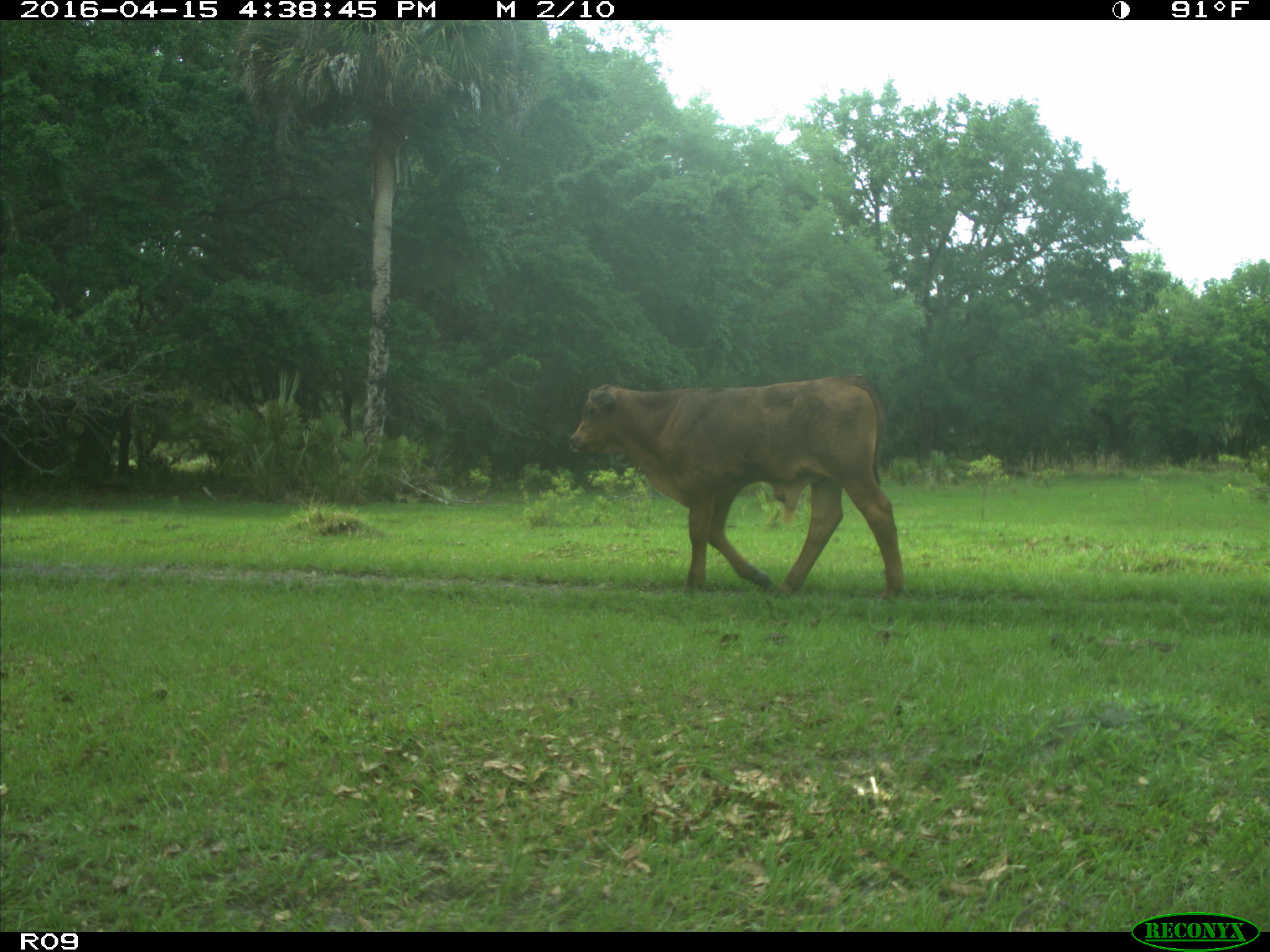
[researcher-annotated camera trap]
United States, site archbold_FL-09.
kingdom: Animalia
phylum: Chordata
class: Mammalia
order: Artiodactyla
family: Bovidae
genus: Bos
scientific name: Bos taurus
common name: domestic cow